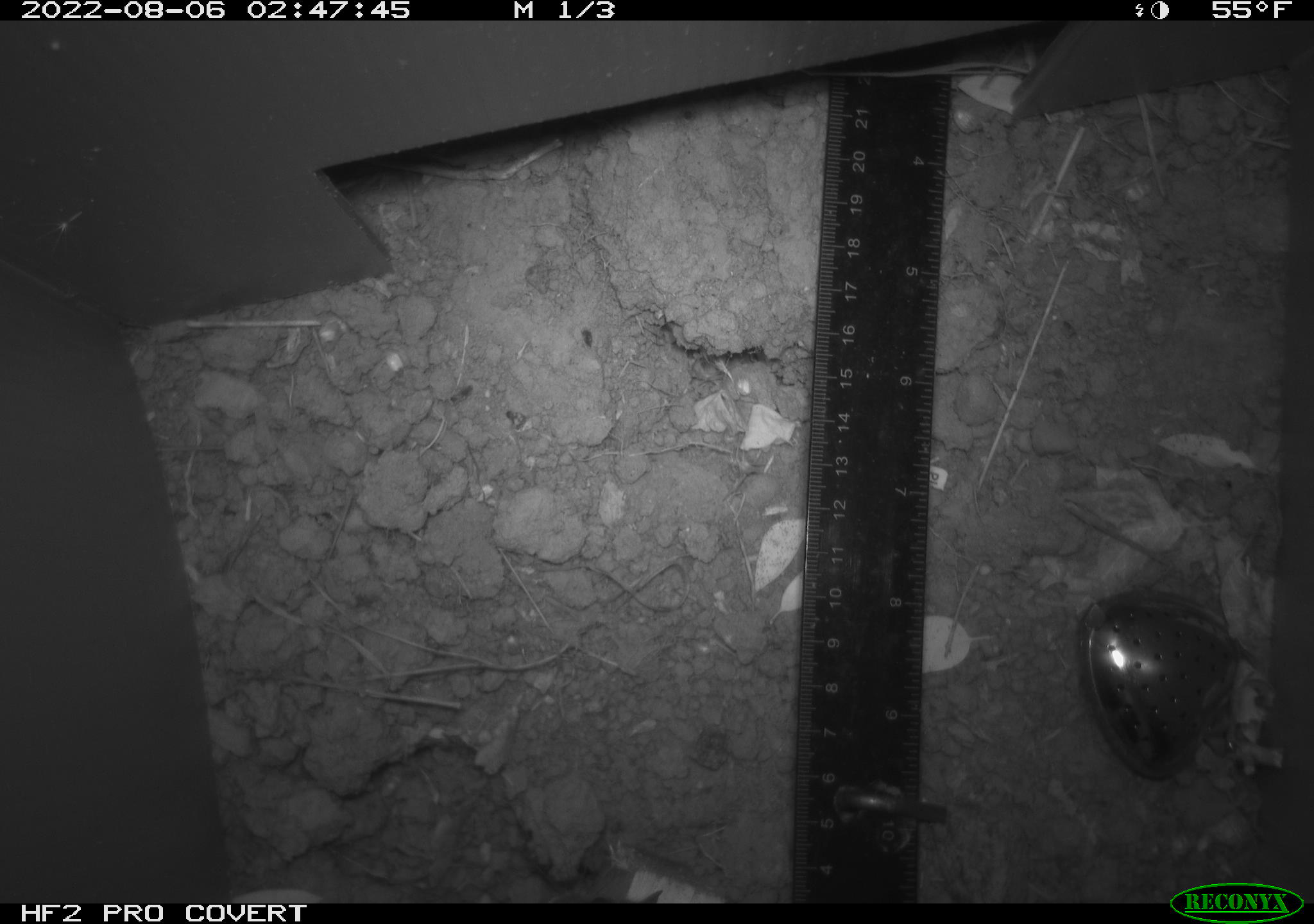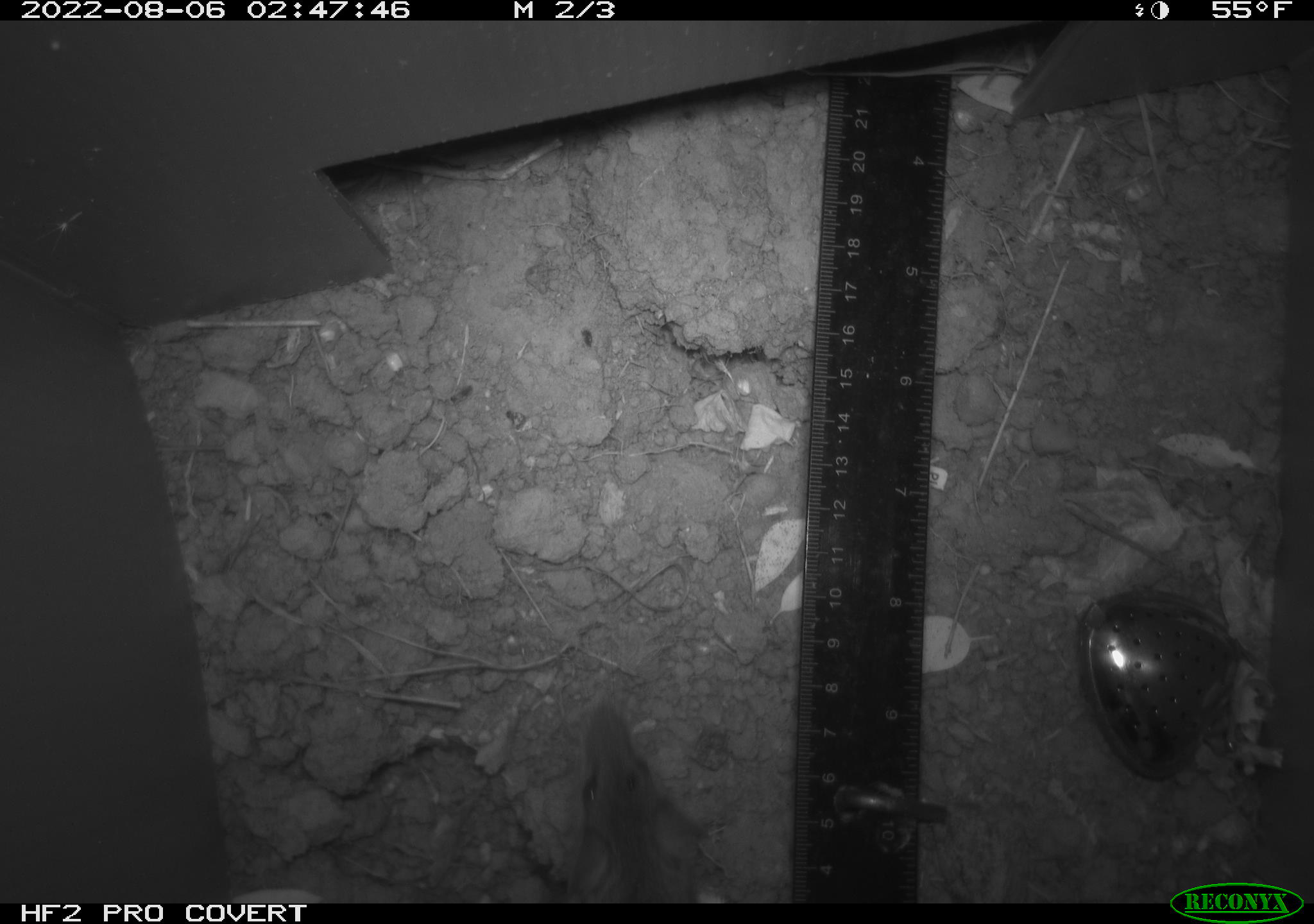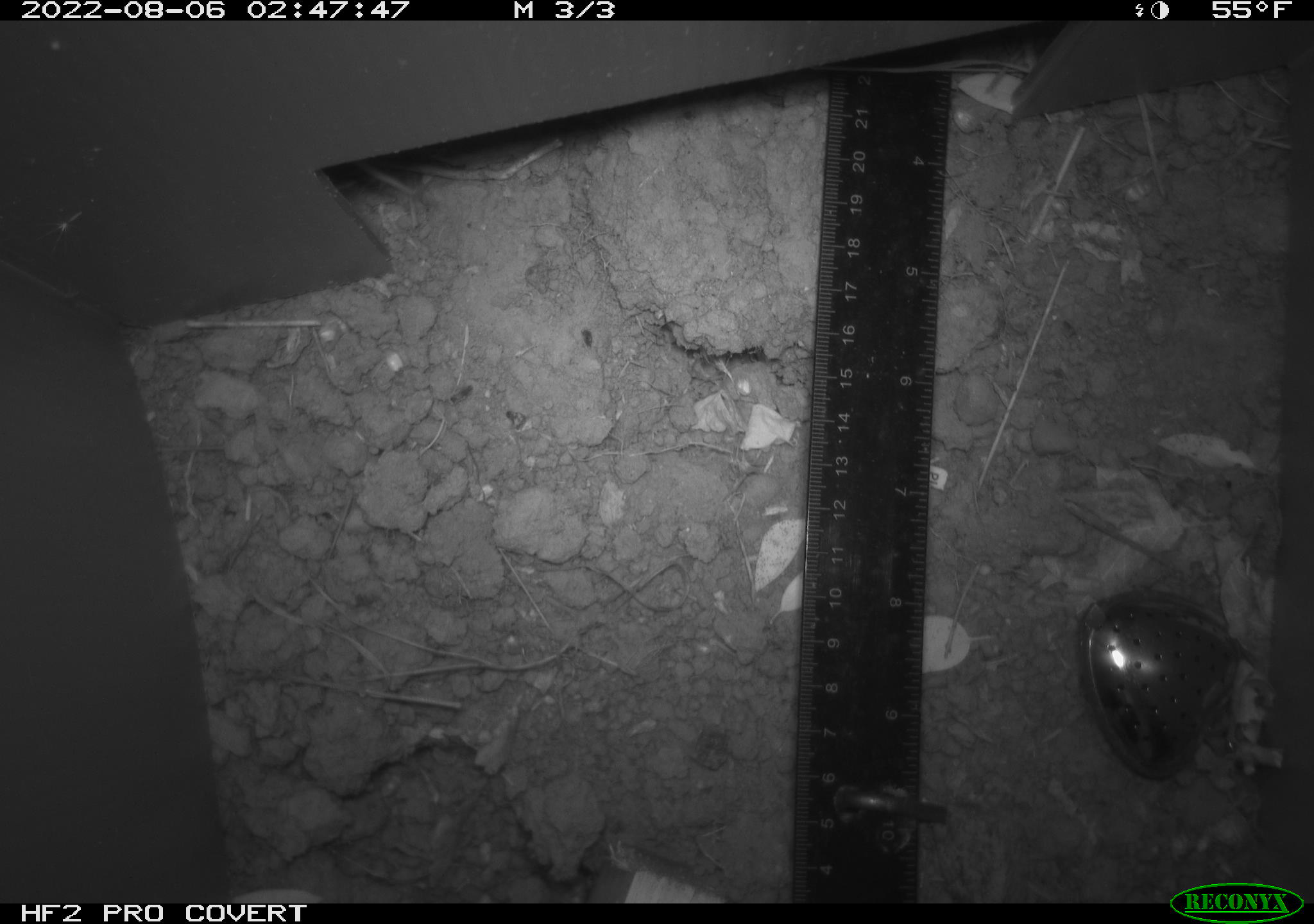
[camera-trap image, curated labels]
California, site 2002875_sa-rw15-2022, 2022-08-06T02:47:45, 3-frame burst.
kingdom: Animalia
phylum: Chordata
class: Mammalia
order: Rodentia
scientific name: Rodentia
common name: rodent